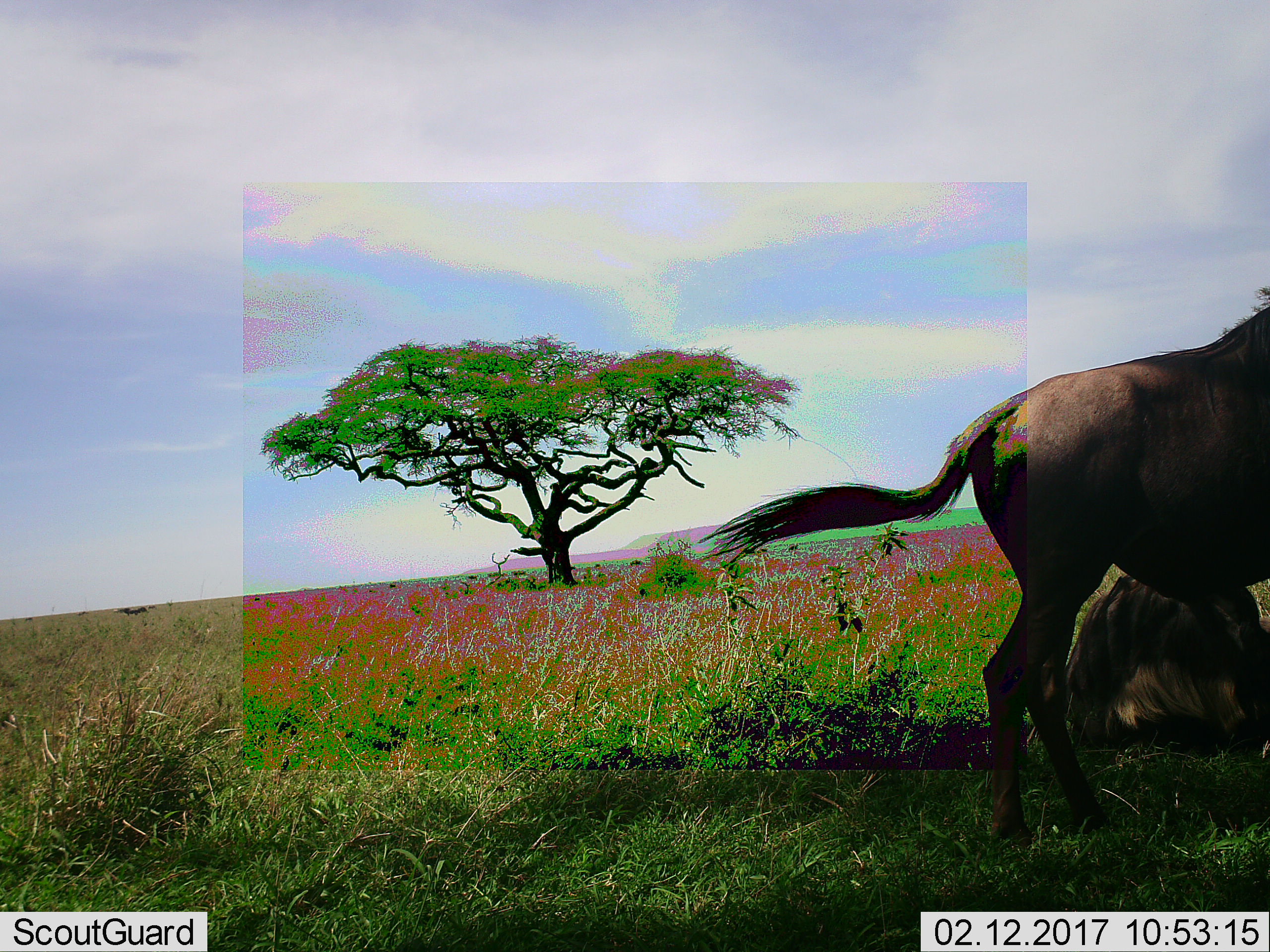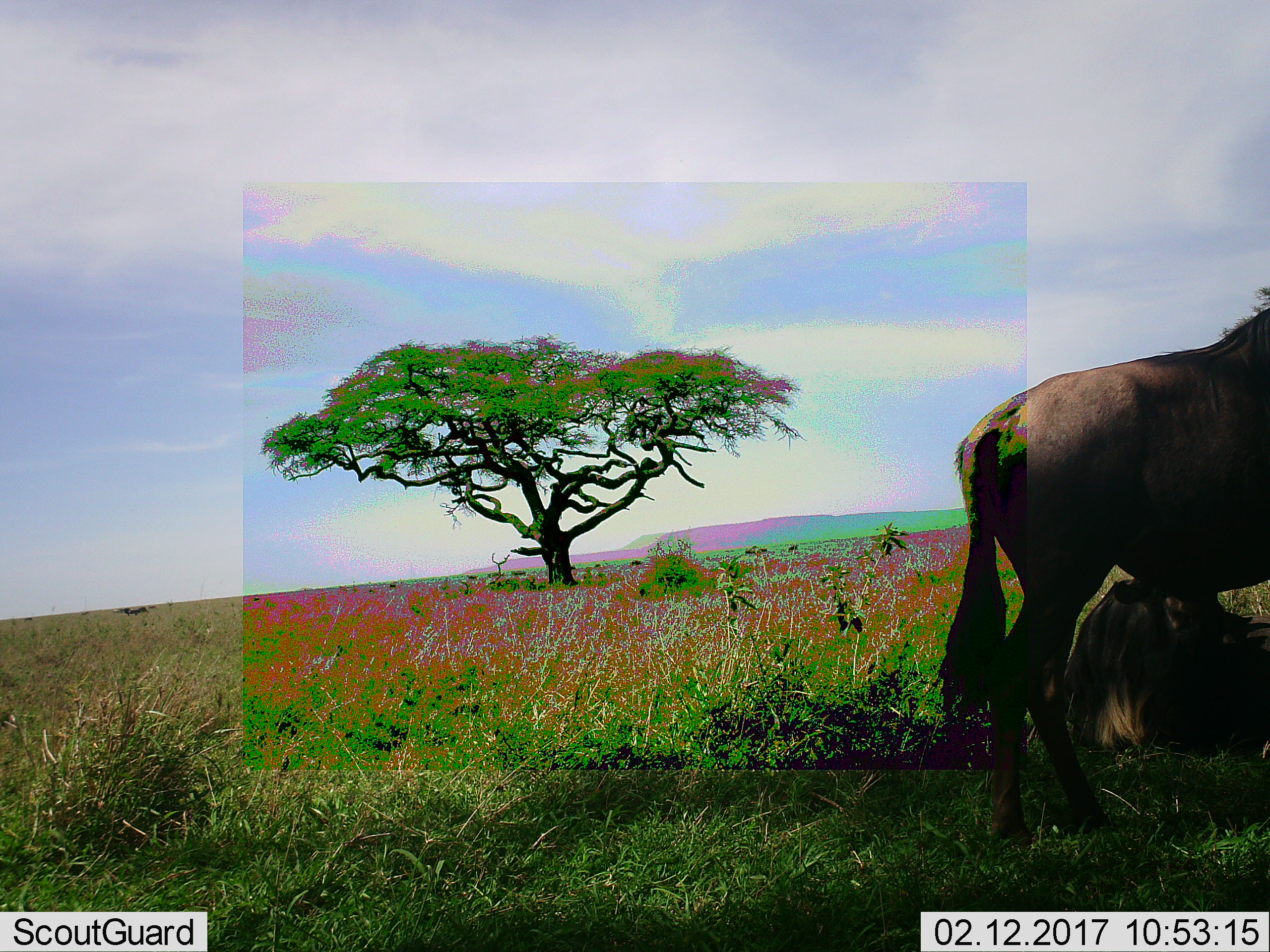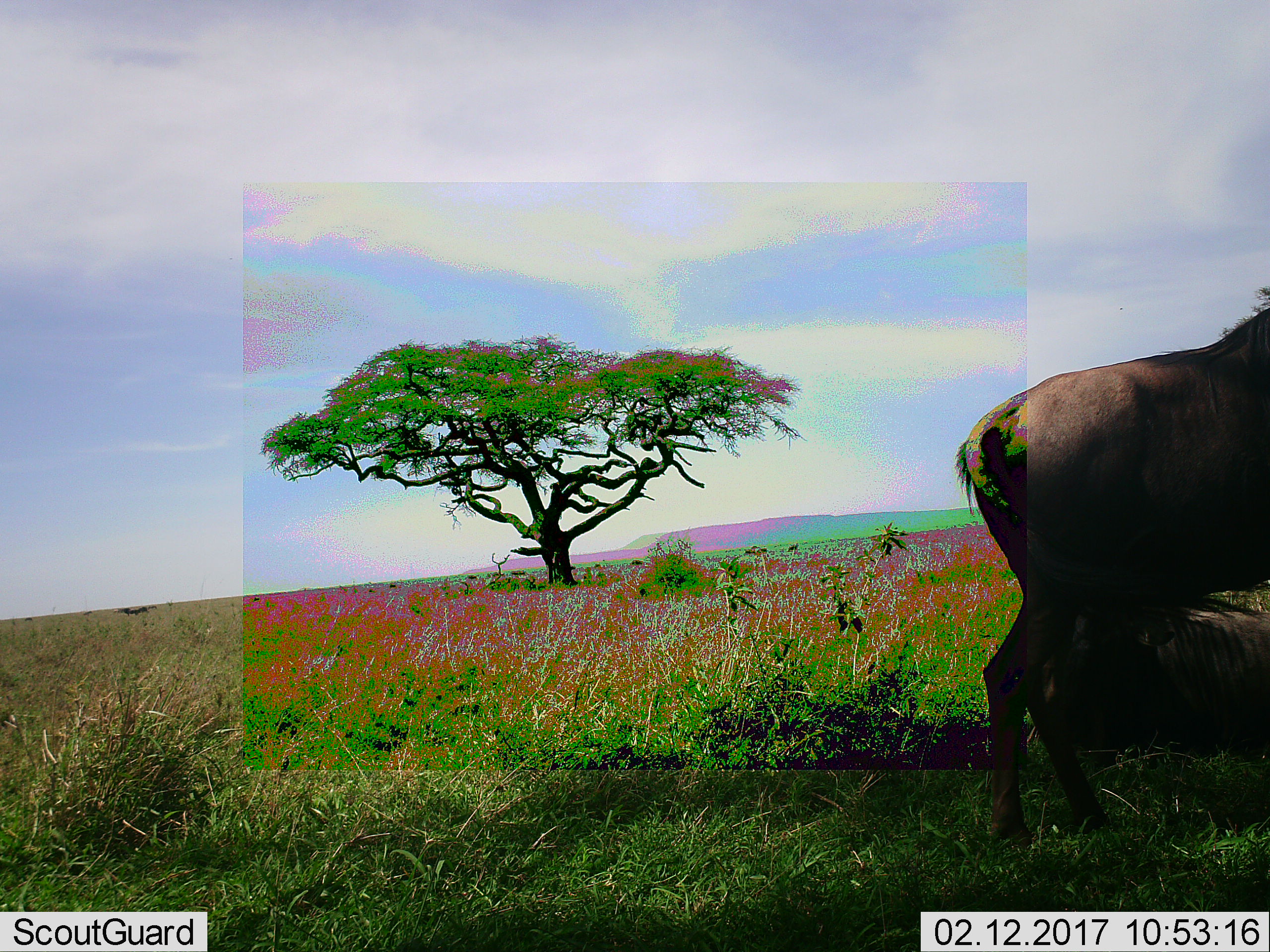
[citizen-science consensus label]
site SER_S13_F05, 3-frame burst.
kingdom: Animalia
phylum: Chordata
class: Mammalia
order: Artiodactyla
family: Bovidae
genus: Connochaetes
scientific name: Connochaetes taurinus taurinus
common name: blue wildebeest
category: wildebeestblue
Wildebeestblue (blue wildebeest) (Connochaetes taurinus taurinus), count 2. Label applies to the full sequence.